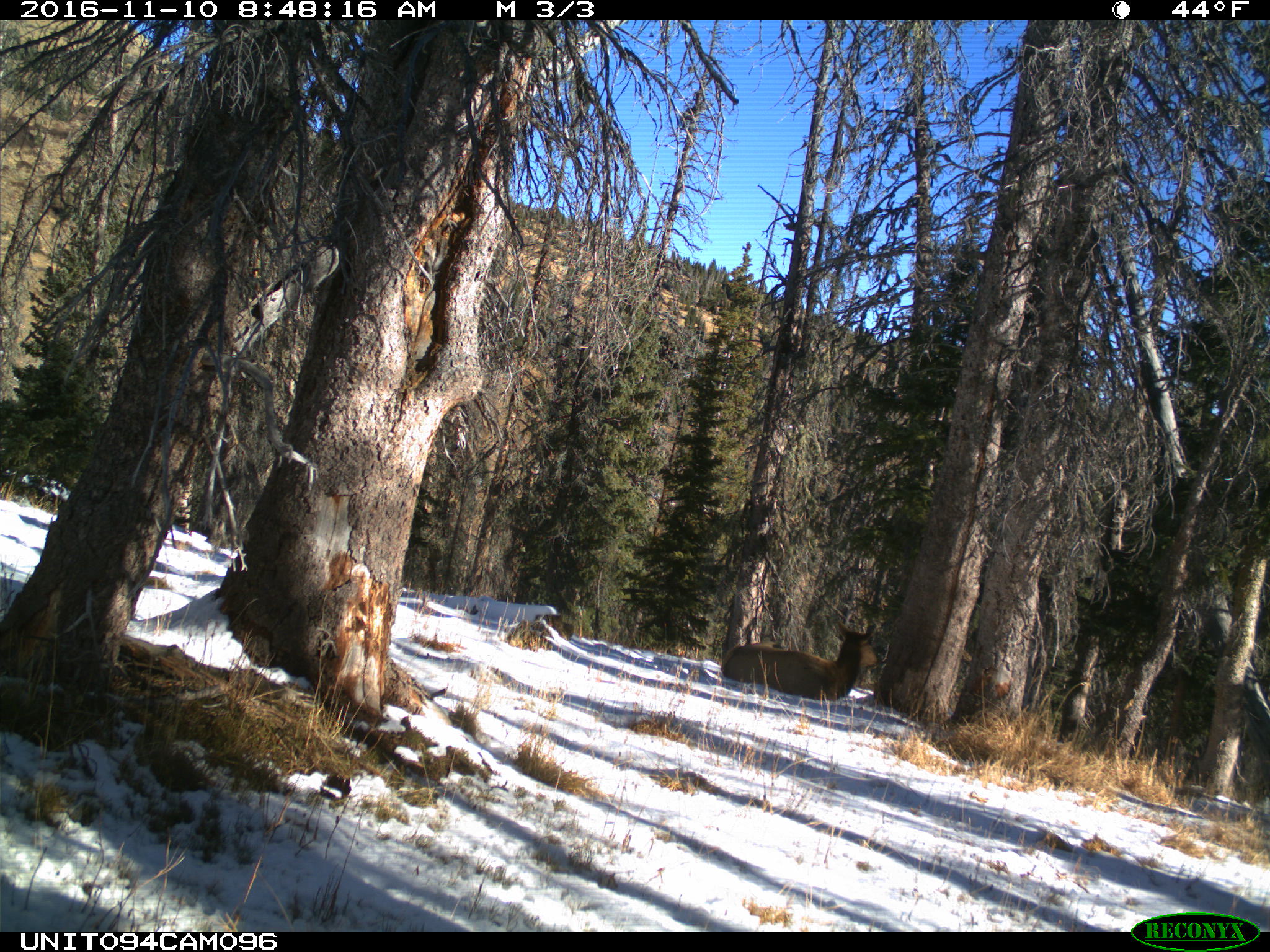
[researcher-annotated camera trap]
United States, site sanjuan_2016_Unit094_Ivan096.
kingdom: Animalia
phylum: Chordata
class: Mammalia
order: Artiodactyla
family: Cervidae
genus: Cervus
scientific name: Cervus elaphus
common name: red deer